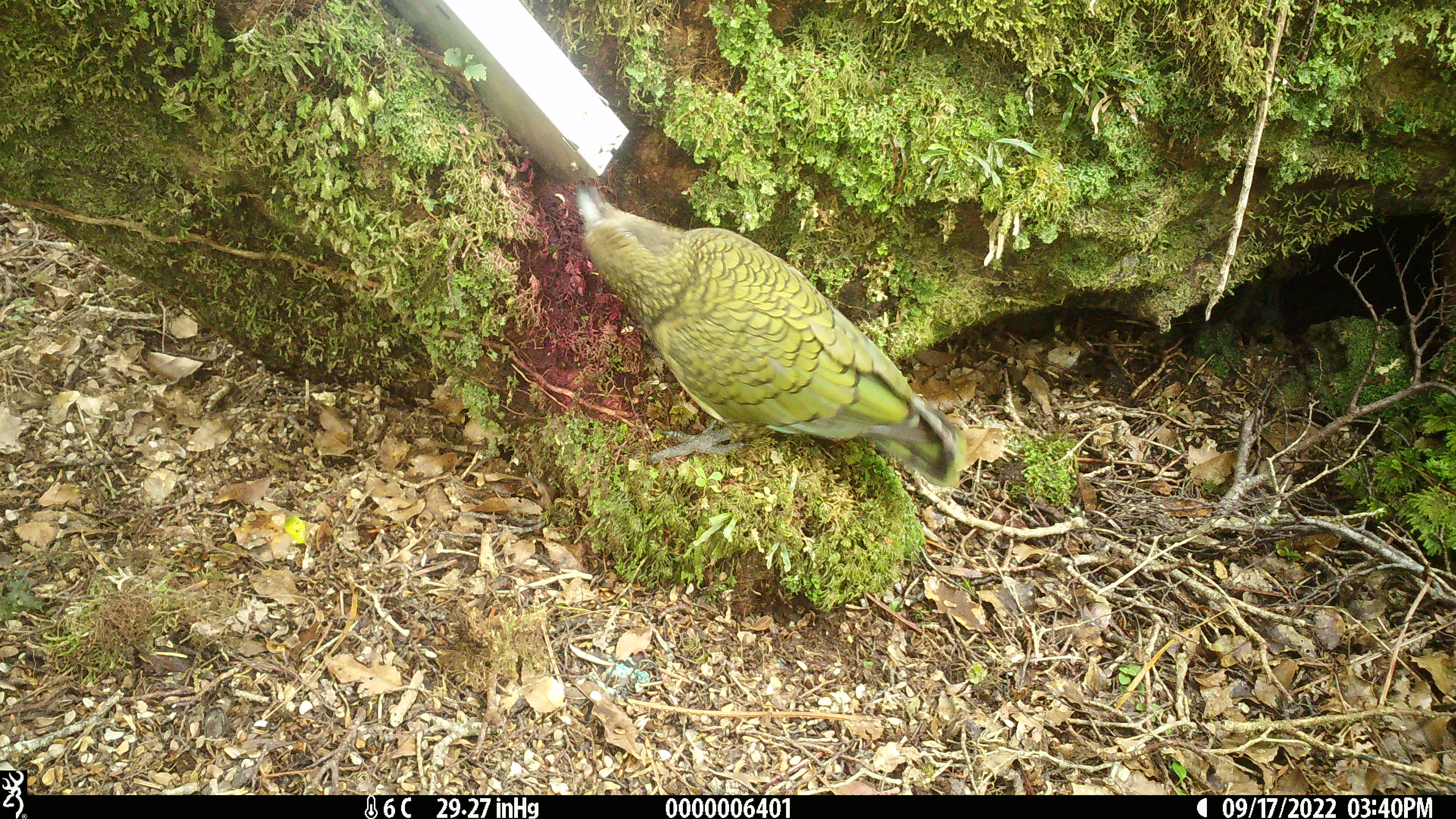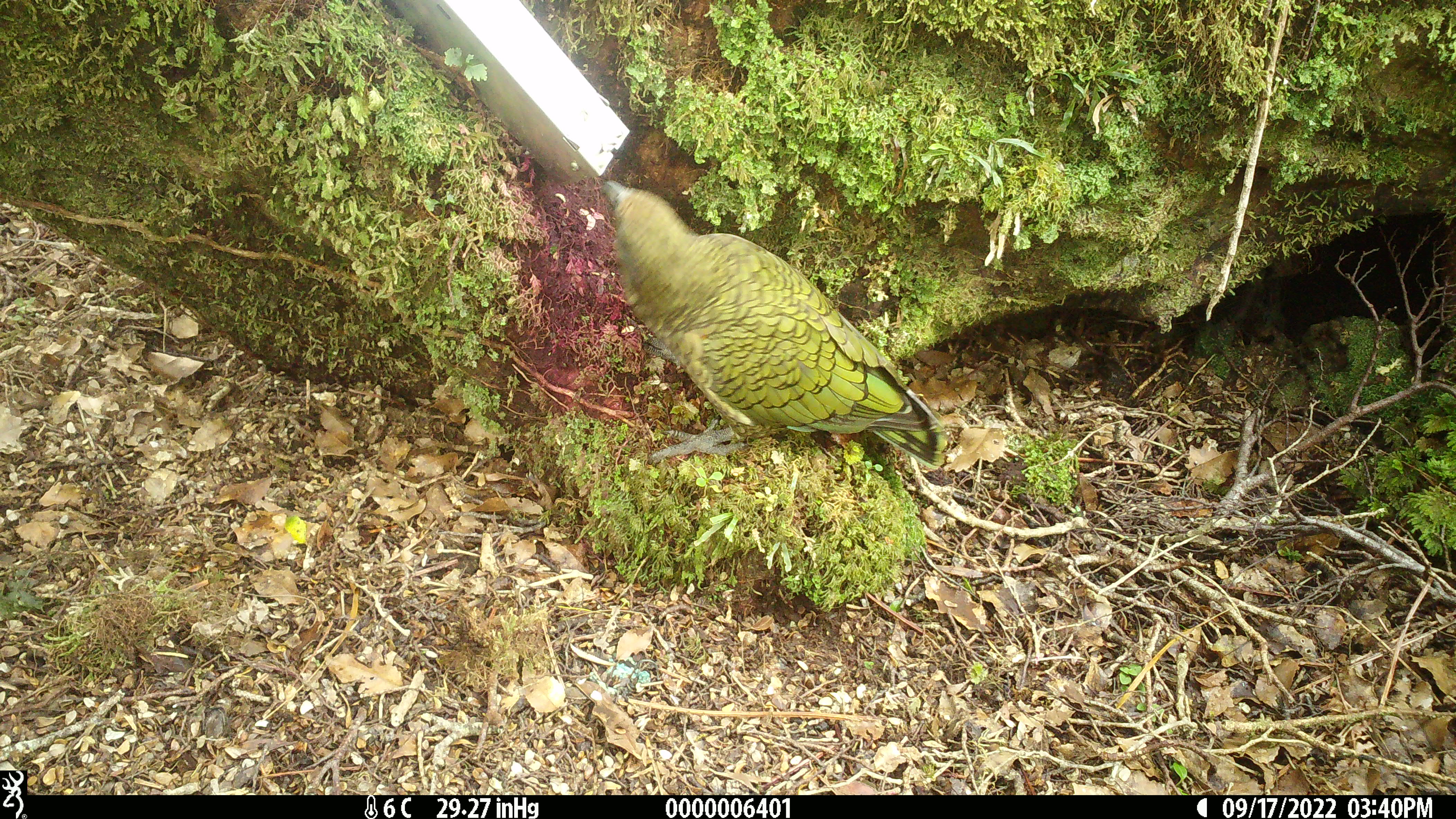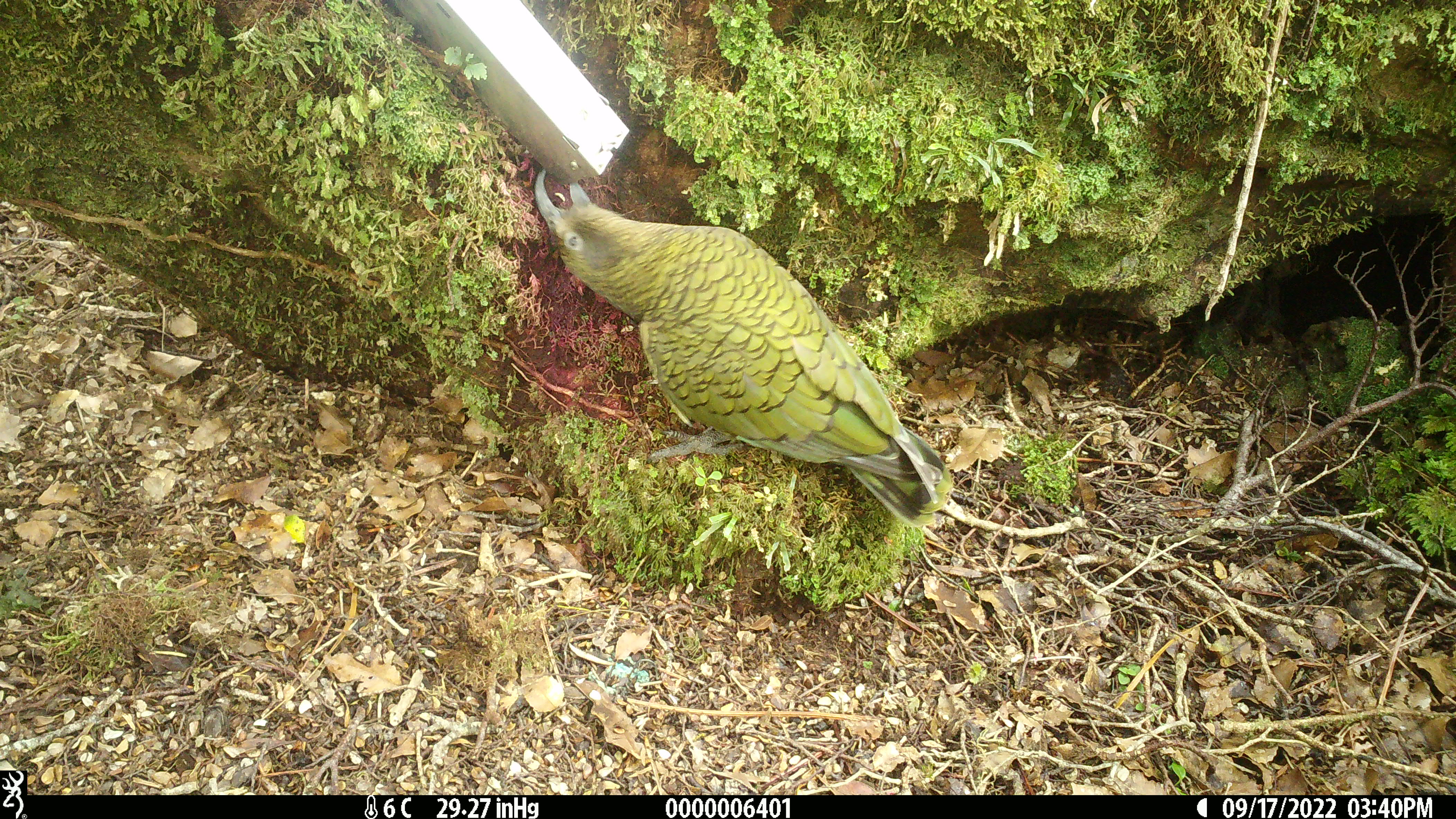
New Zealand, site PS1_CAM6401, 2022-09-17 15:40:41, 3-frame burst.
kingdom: Animalia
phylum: Chordata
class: Aves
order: Psittaciformes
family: Strigopidae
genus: Nestor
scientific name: Nestor notabilis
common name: kea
Kea (Nestor notabilis).